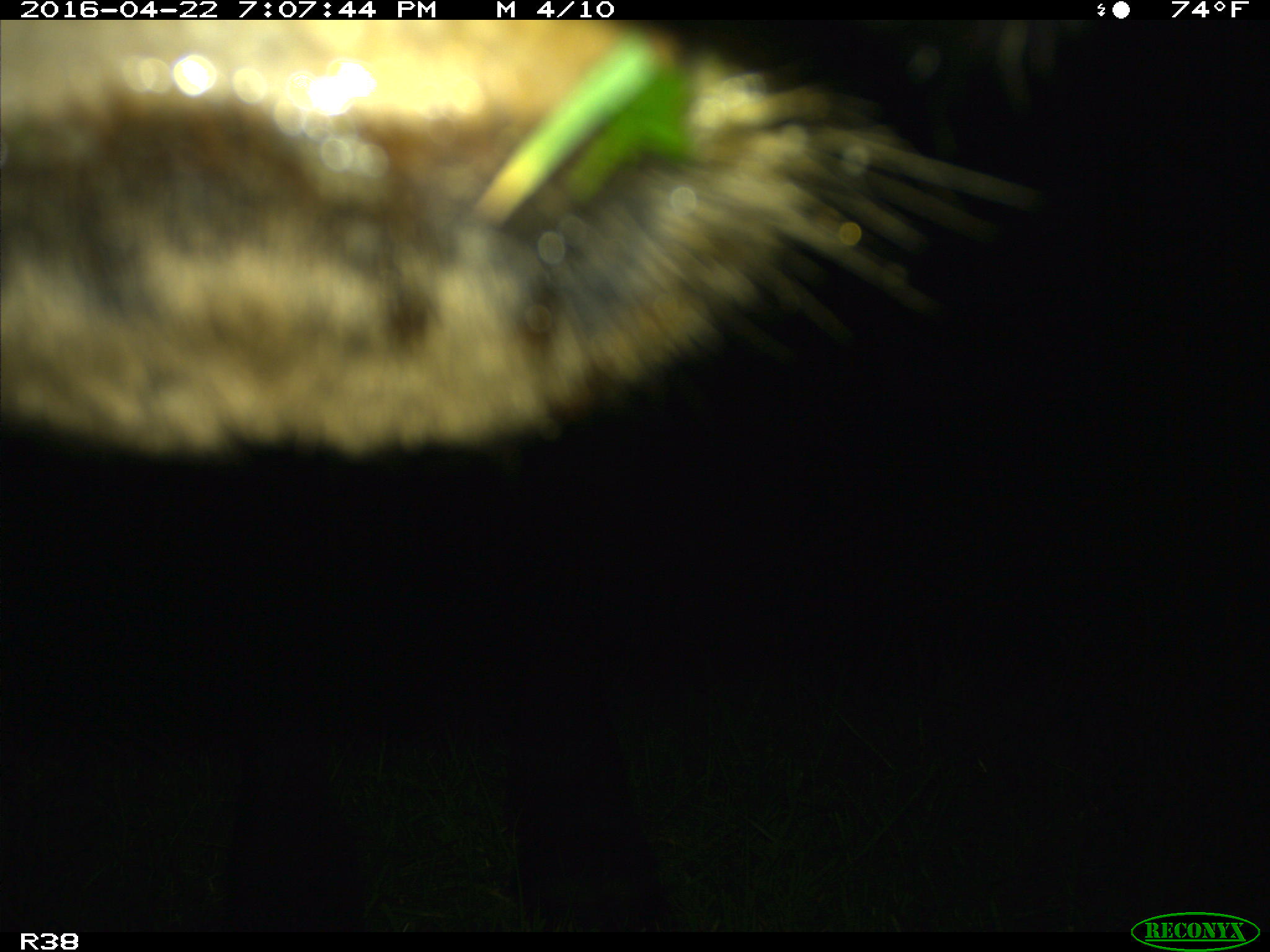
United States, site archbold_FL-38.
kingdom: Animalia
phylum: Chordata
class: Mammalia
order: Artiodactyla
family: Bovidae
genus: Bos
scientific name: Bos taurus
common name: domestic cow